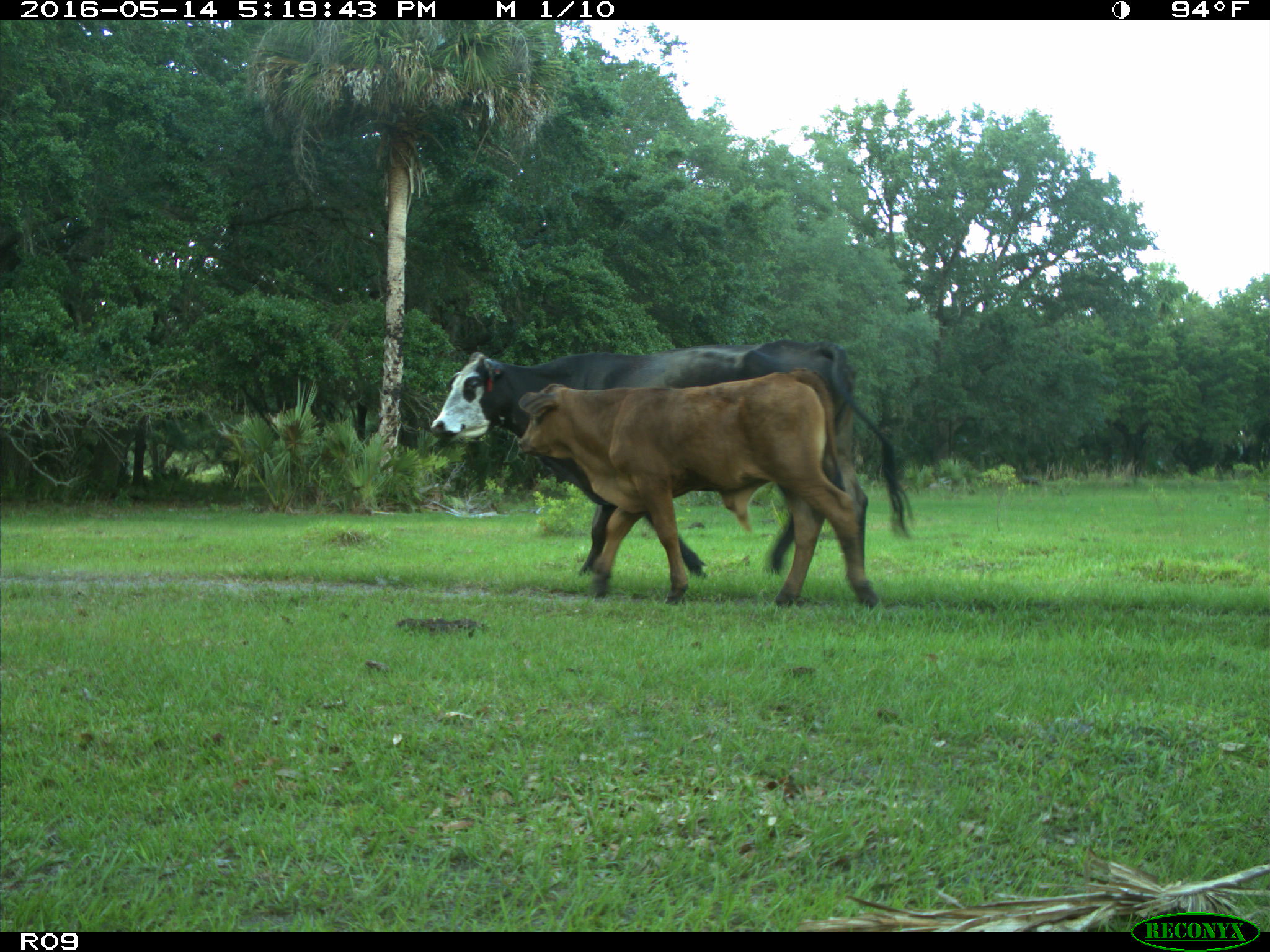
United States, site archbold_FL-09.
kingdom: Animalia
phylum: Chordata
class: Mammalia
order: Artiodactyla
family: Bovidae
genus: Bos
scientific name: Bos taurus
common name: domestic cow